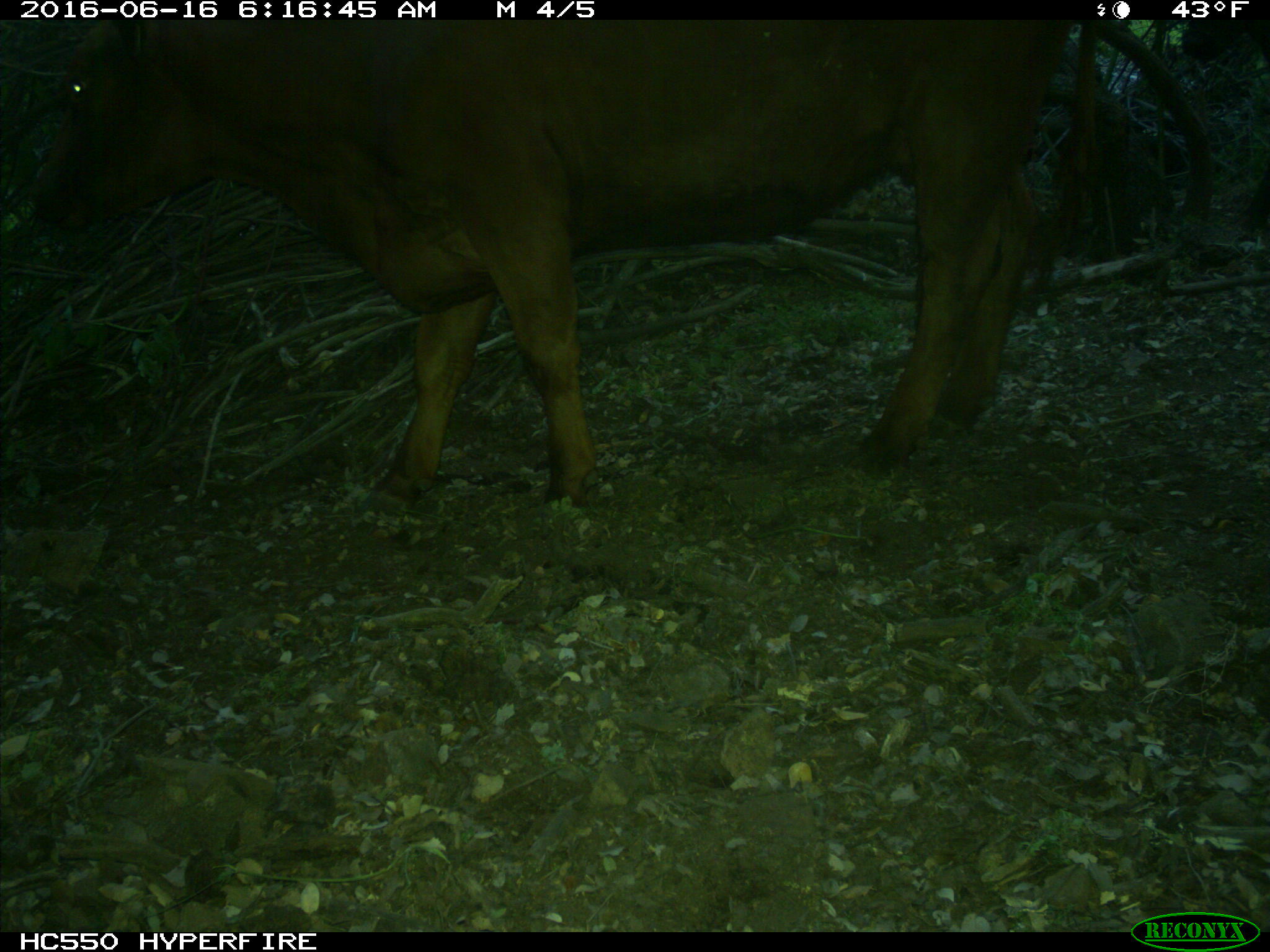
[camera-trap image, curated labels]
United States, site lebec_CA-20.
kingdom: Animalia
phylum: Chordata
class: Mammalia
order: Artiodactyla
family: Bovidae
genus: Bos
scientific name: Bos taurus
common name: domestic cow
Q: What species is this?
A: Bos taurus (domestic cow).